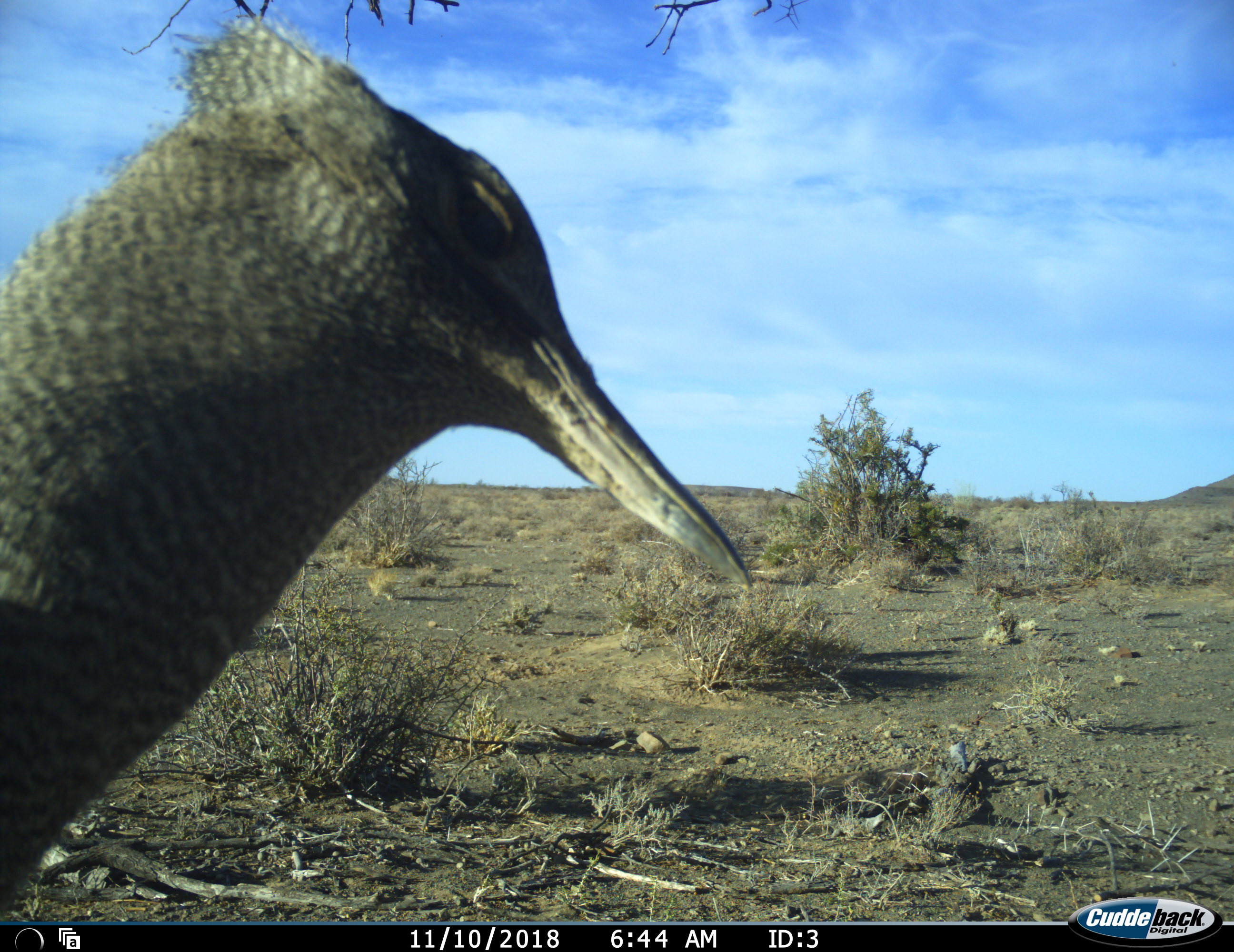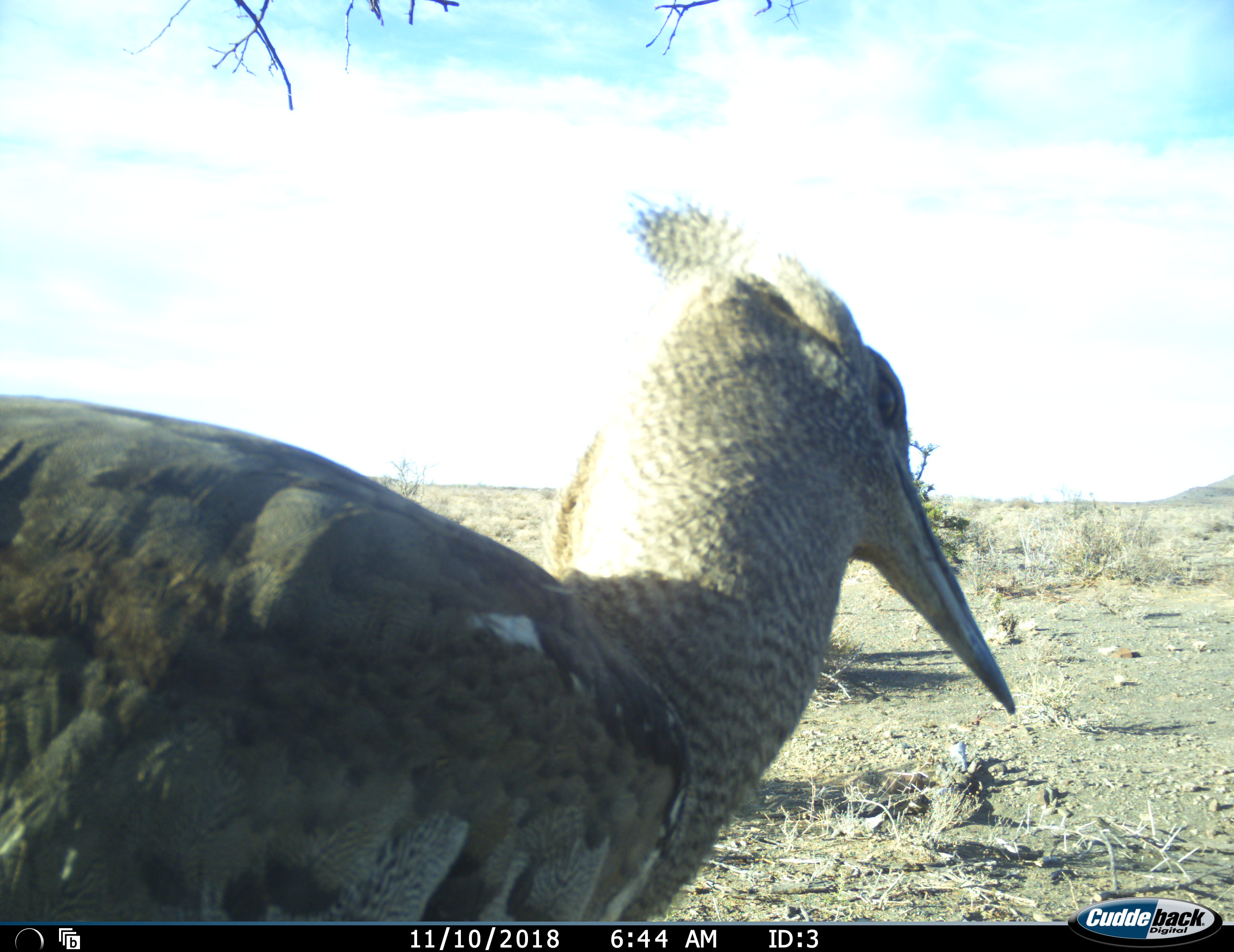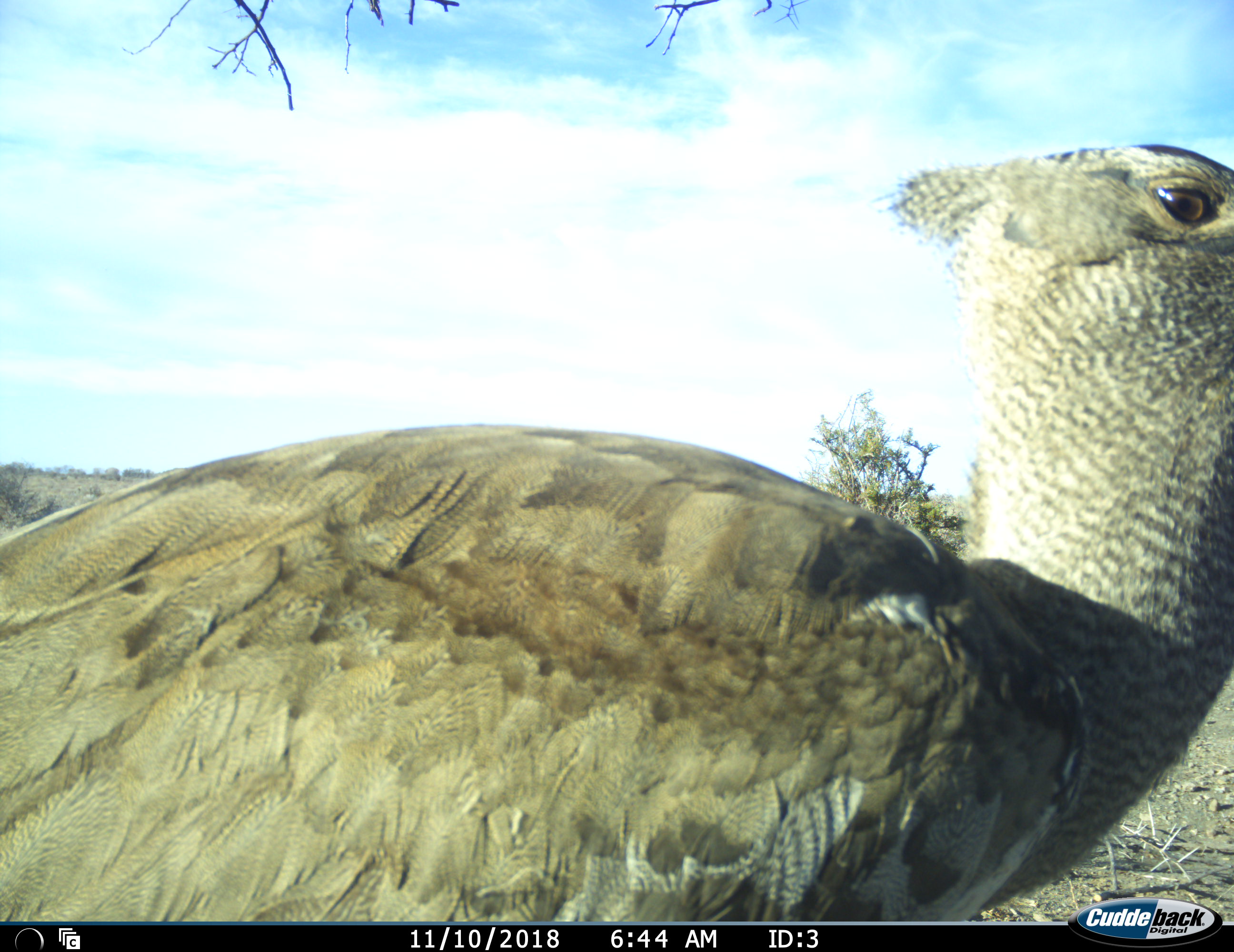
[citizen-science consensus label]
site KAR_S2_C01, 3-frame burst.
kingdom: Animalia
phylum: Chordata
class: Aves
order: Otidiformes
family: Otididae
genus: Ardeotis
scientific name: Ardeotis kori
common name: kori bustard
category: bustardkori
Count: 1.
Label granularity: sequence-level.